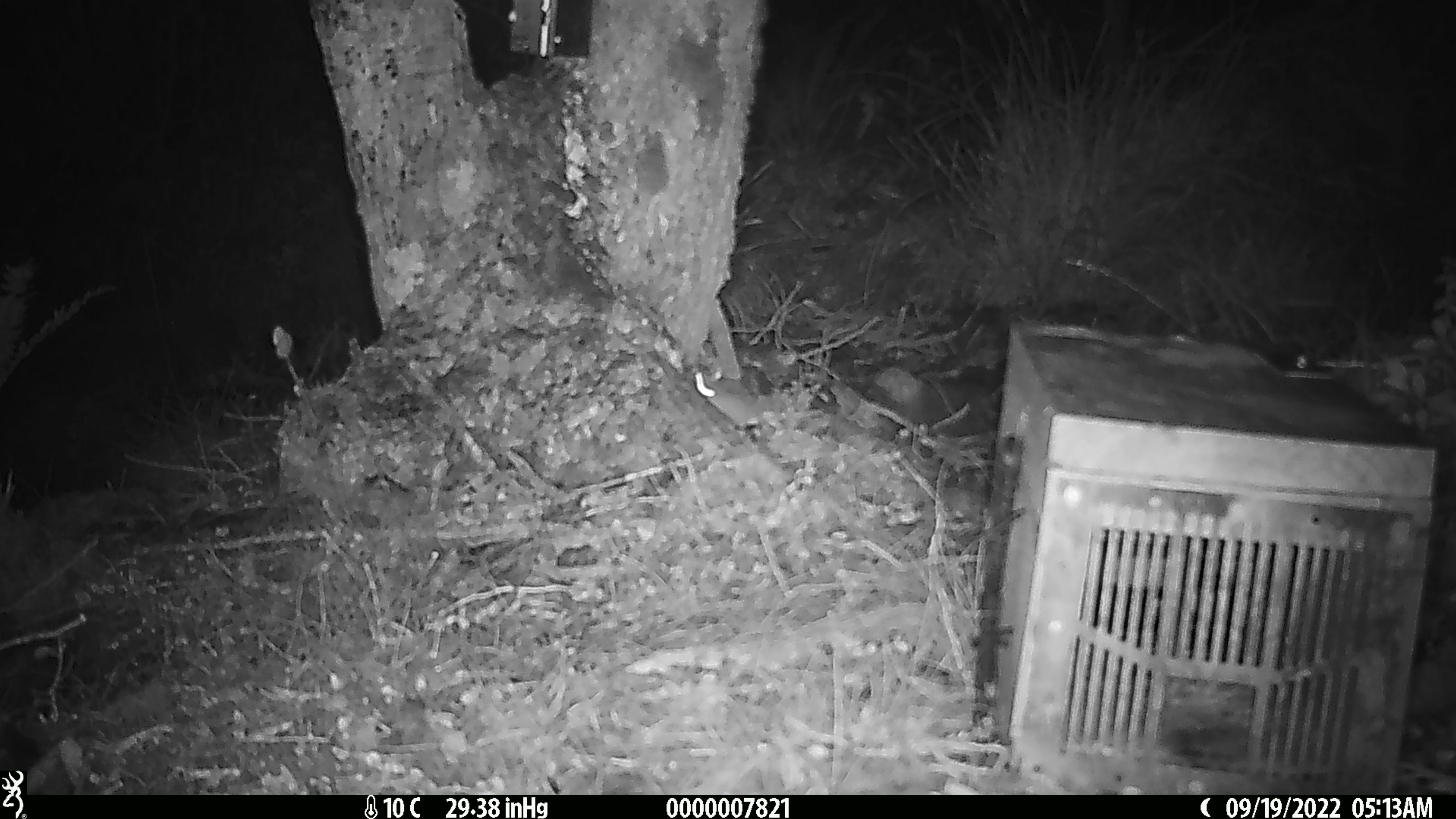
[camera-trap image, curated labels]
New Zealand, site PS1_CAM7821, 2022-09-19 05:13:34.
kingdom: Animalia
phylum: Chordata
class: Mammalia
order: Rodentia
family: Muridae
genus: Mus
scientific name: Mus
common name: mouse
Mouse (Mus).